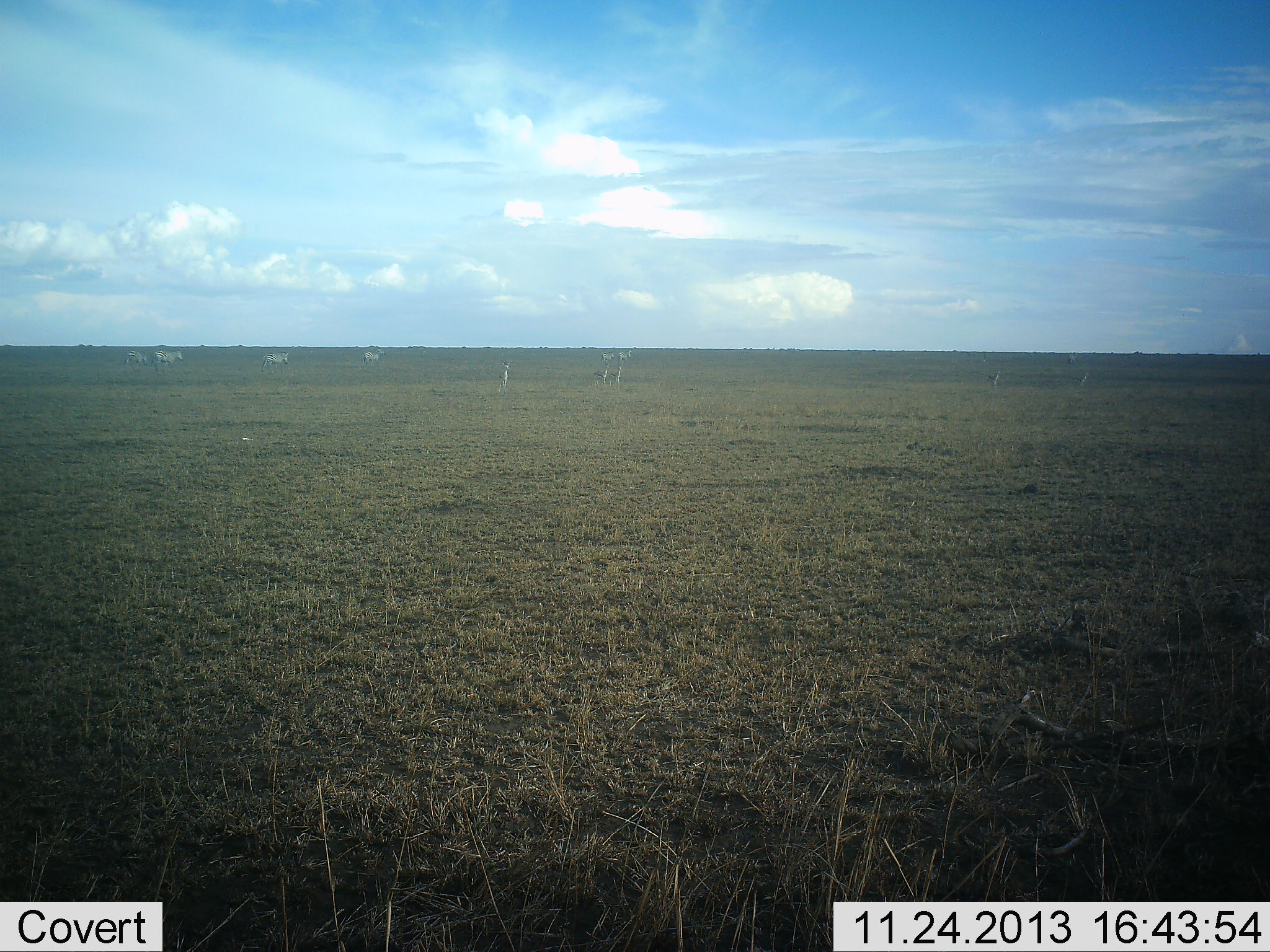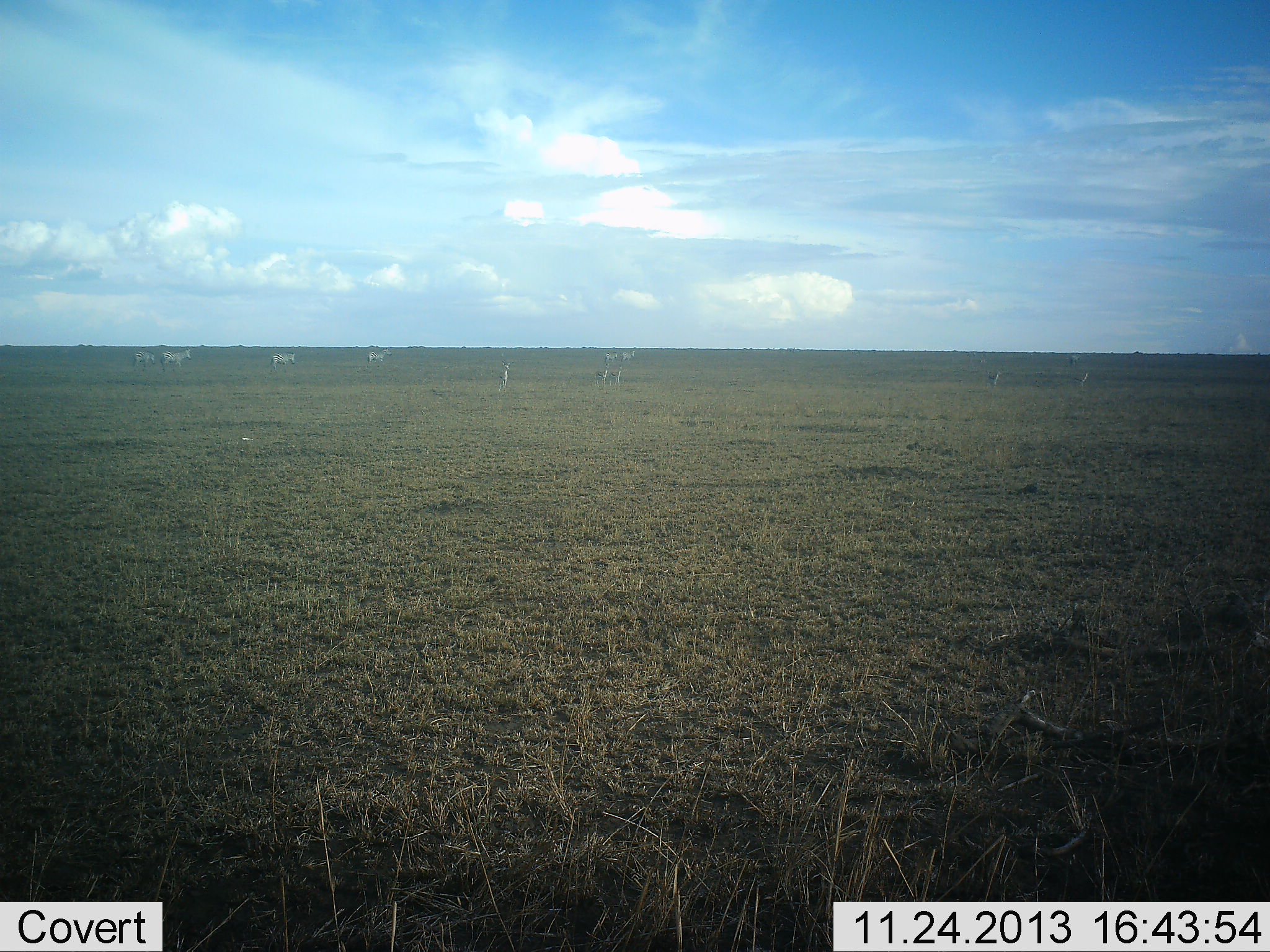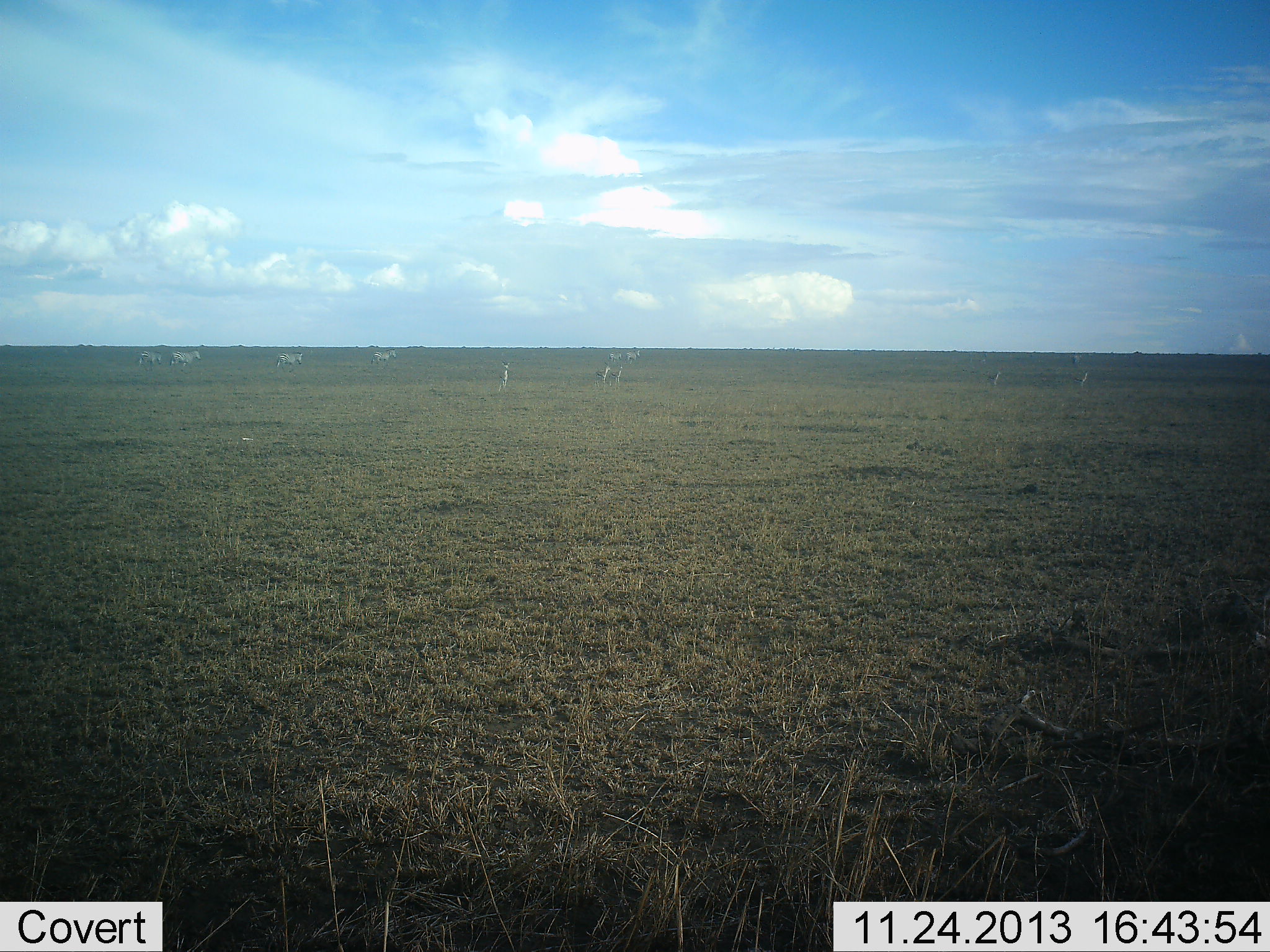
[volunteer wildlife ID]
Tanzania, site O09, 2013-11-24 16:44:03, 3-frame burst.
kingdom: Animalia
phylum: Chordata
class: Mammalia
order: Perissodactyla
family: Equidae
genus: Equus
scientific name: Equus quagga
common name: plains zebra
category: zebra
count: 7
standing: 8%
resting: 0%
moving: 92%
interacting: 0%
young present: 0%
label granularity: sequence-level